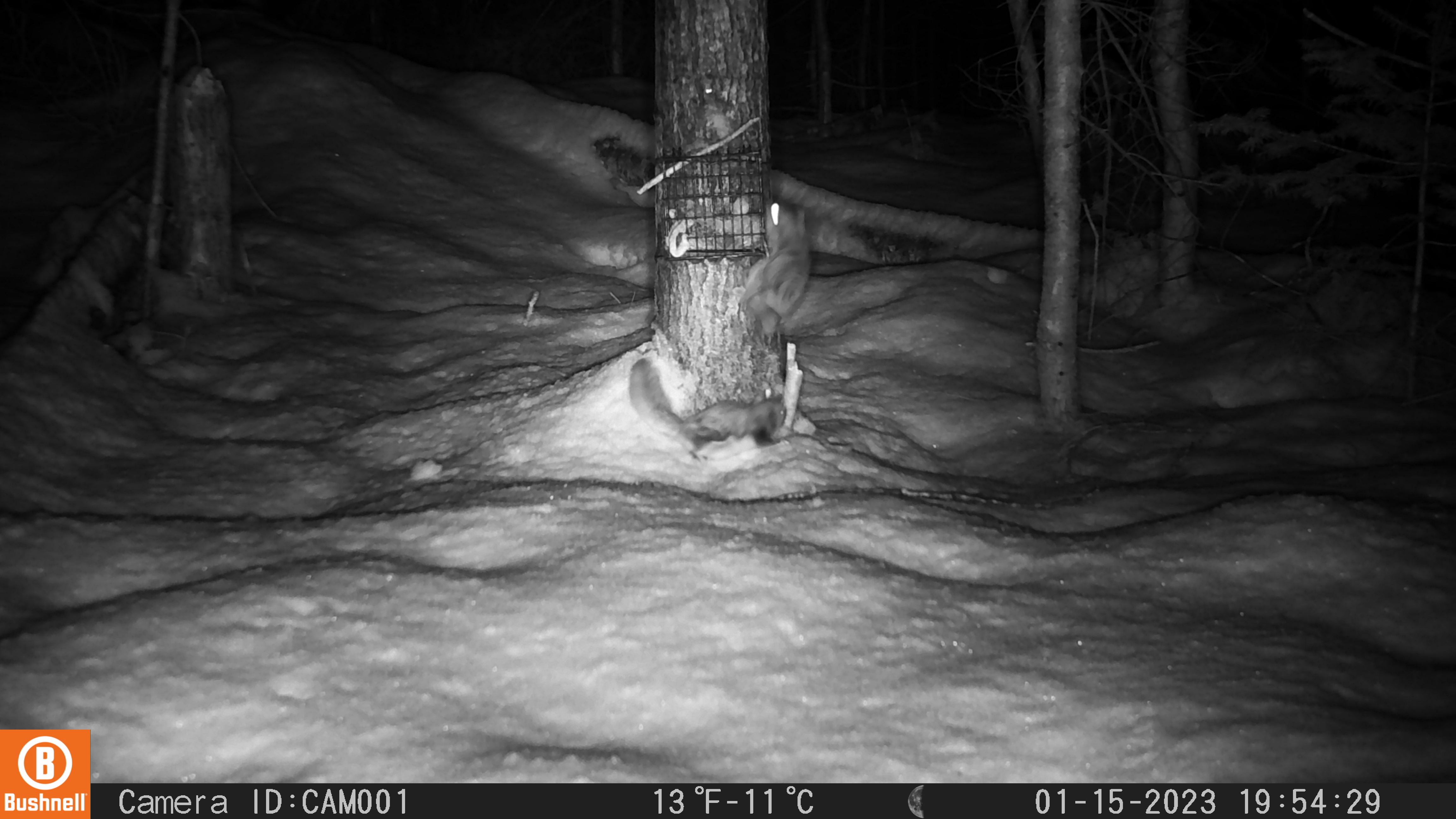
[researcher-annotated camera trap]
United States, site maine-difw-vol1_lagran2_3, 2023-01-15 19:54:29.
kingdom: Animalia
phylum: Chordata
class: Mammalia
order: Rodentia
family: Sciuridae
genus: Glaucomys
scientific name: Glaucomys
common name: flying squirrel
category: flying squirrel sp.